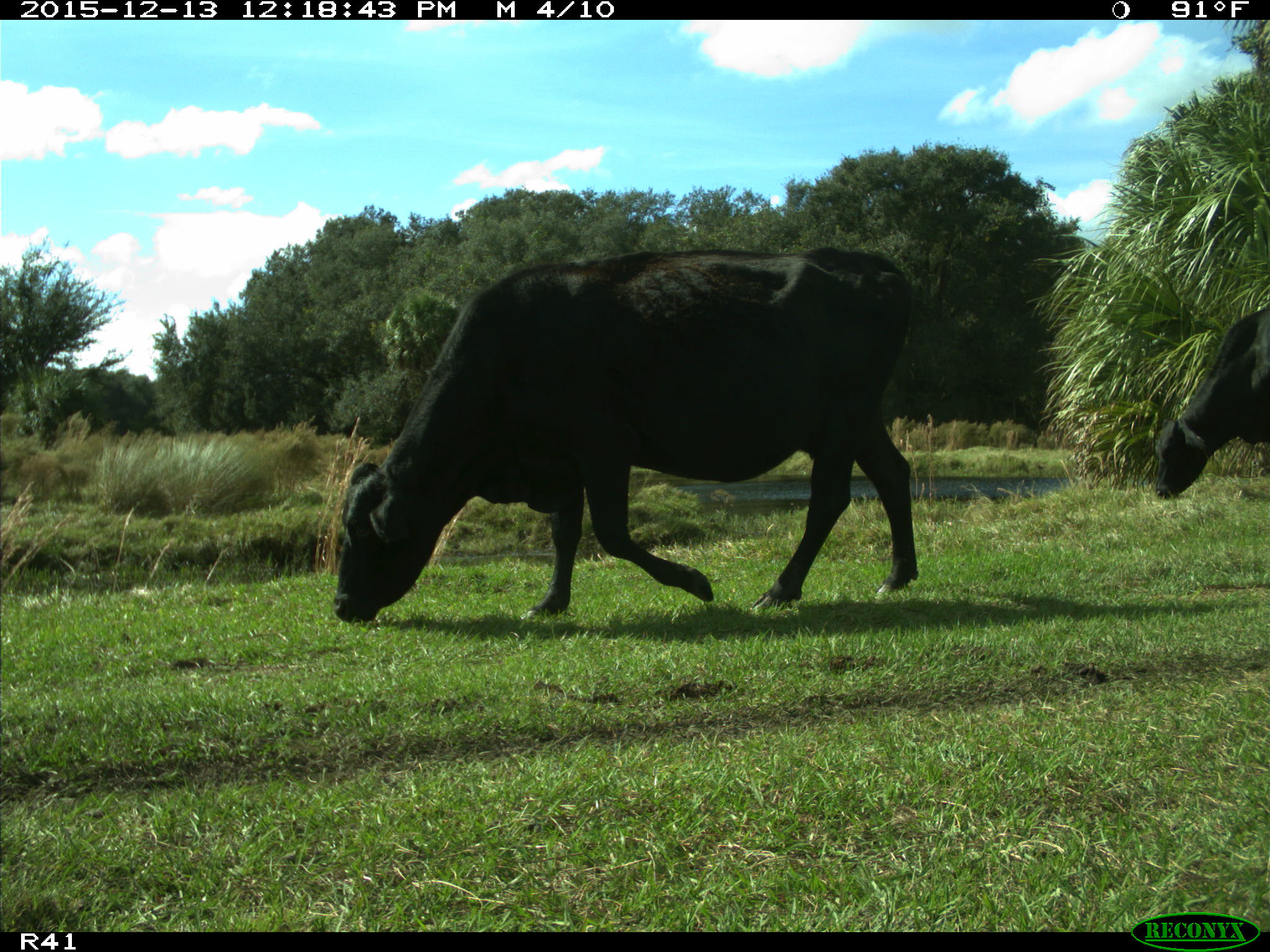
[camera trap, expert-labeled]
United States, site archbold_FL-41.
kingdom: Animalia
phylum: Chordata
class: Mammalia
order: Artiodactyla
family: Bovidae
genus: Bos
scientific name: Bos taurus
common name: domestic cow